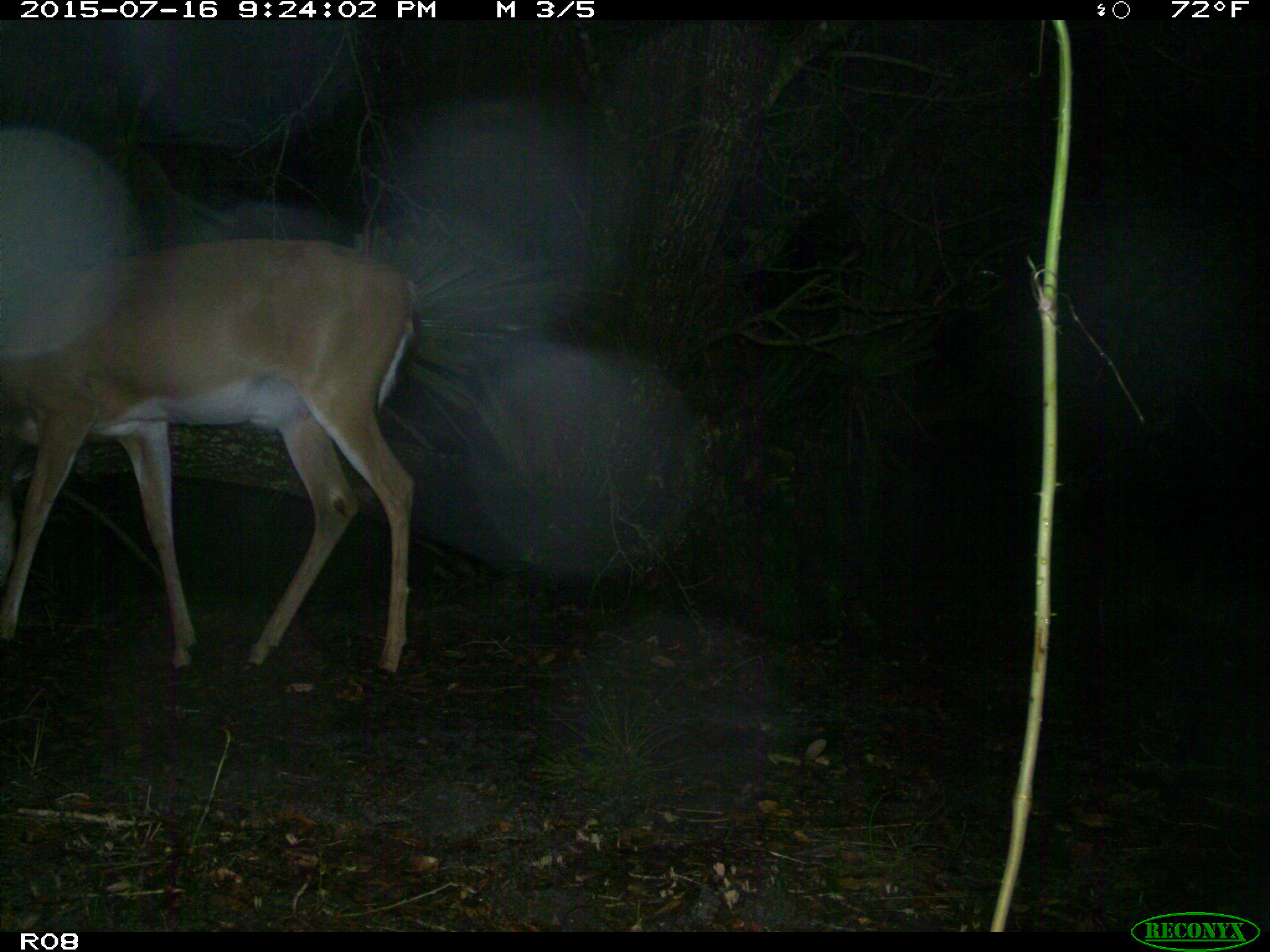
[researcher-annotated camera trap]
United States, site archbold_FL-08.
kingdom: Animalia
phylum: Chordata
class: Mammalia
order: Artiodactyla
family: Cervidae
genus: Odocoileus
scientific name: Odocoileus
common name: deer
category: unidentified deer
Unidentified deer (deer) (Odocoileus).